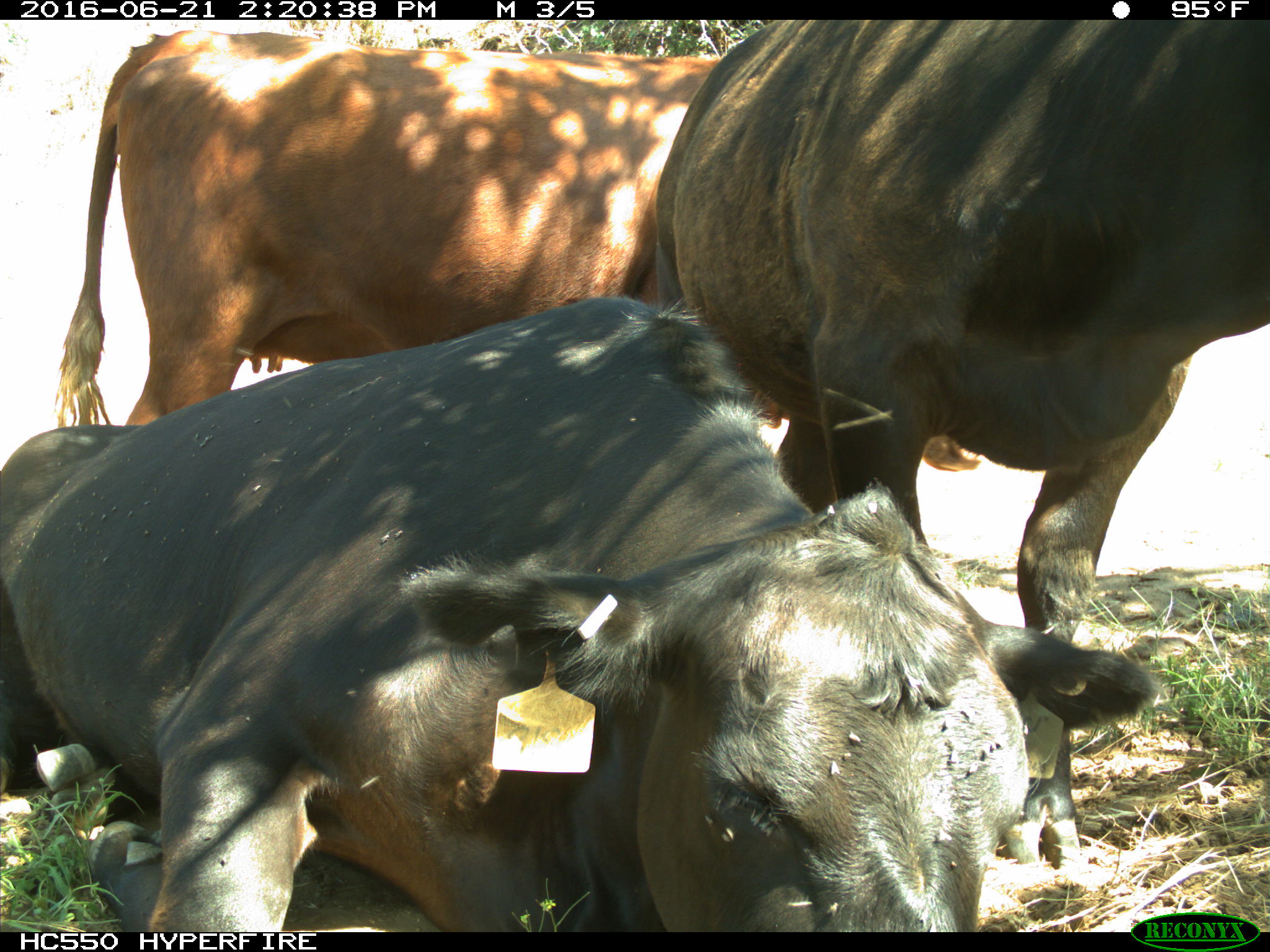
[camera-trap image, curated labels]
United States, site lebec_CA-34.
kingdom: Animalia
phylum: Chordata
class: Mammalia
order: Artiodactyla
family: Bovidae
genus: Bos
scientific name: Bos taurus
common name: domestic cow